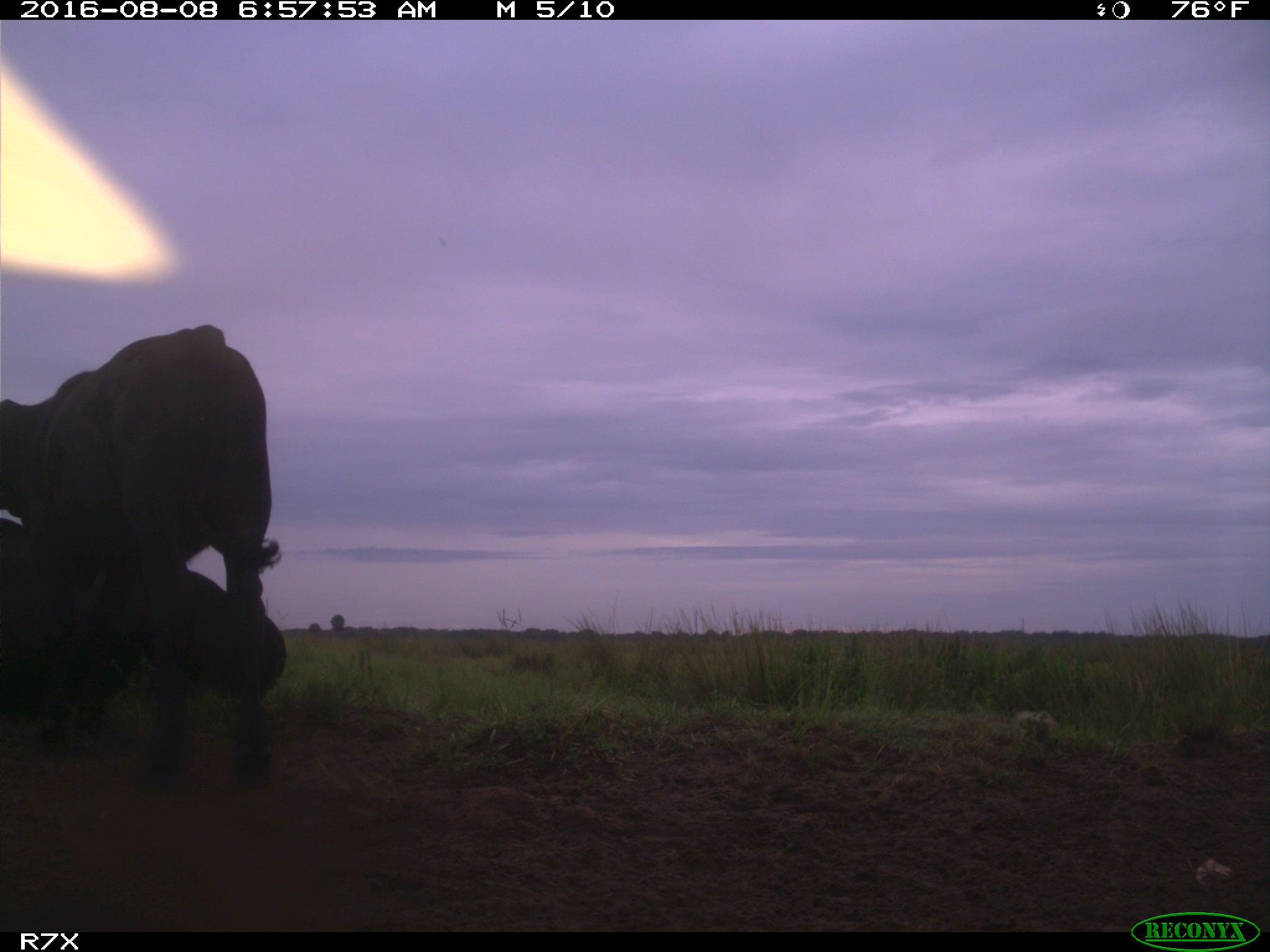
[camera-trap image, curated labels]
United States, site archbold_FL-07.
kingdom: Animalia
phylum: Chordata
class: Mammalia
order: Artiodactyla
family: Bovidae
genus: Bos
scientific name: Bos taurus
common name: domestic cow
Bos taurus (domestic cow).